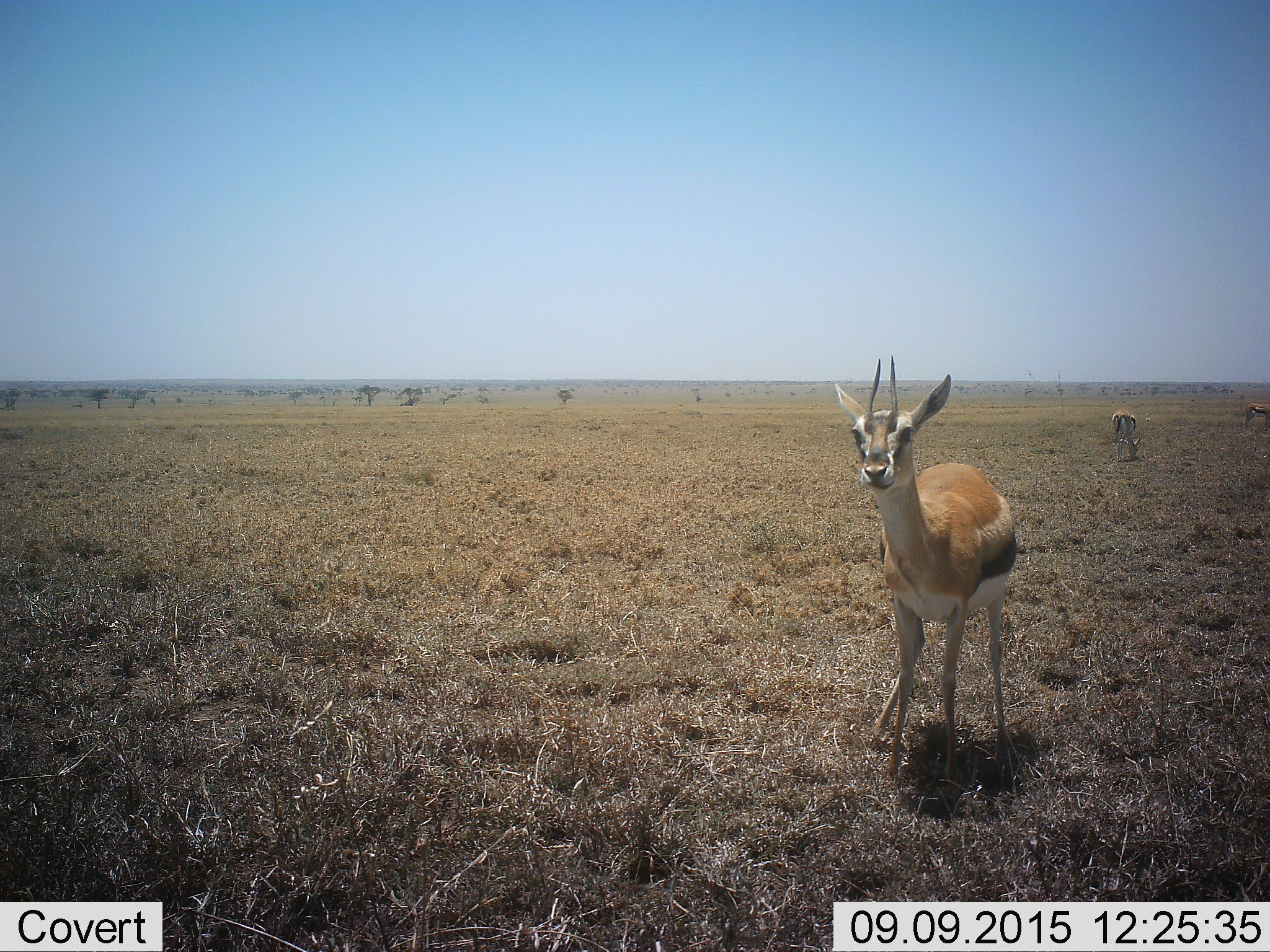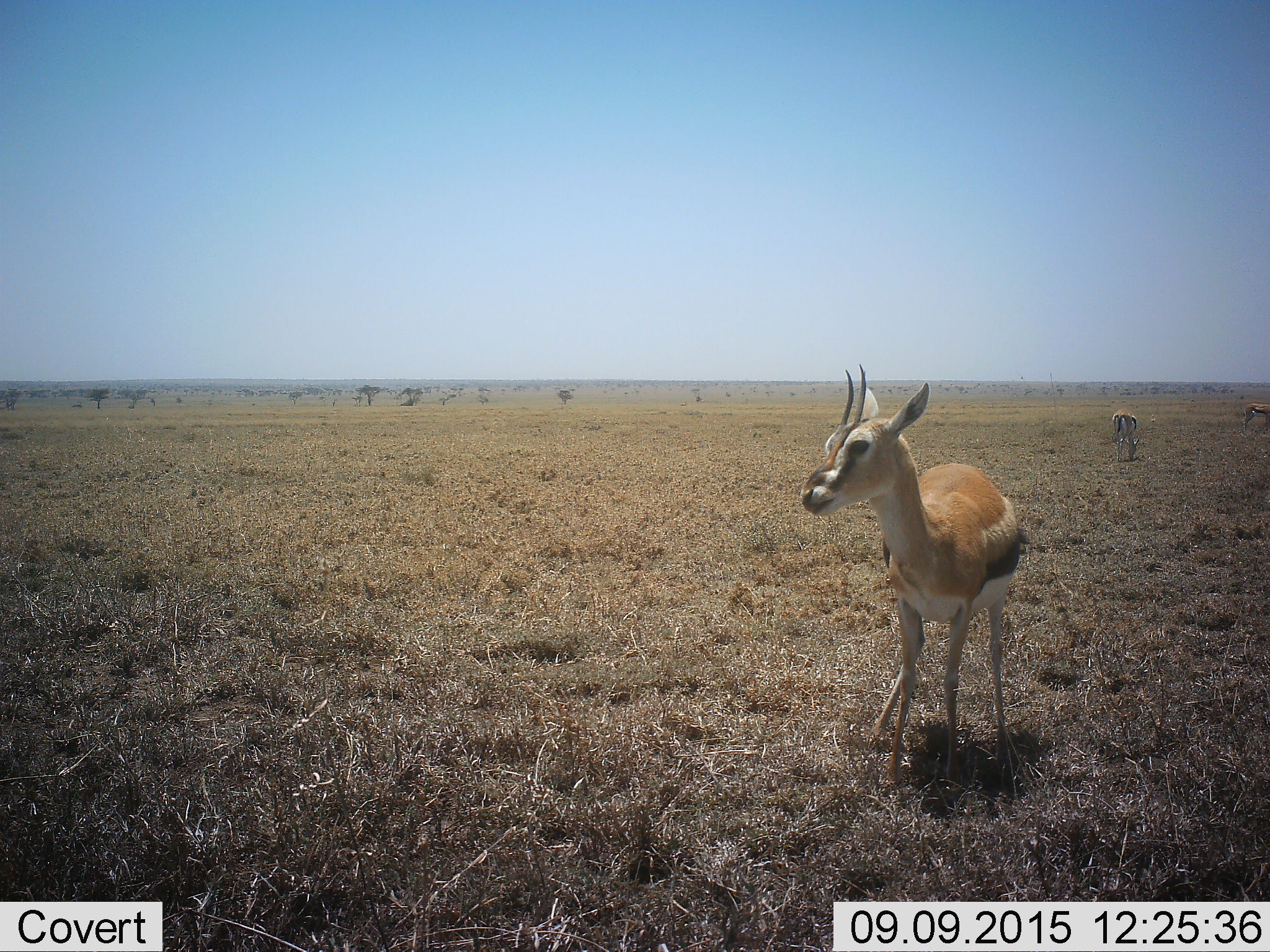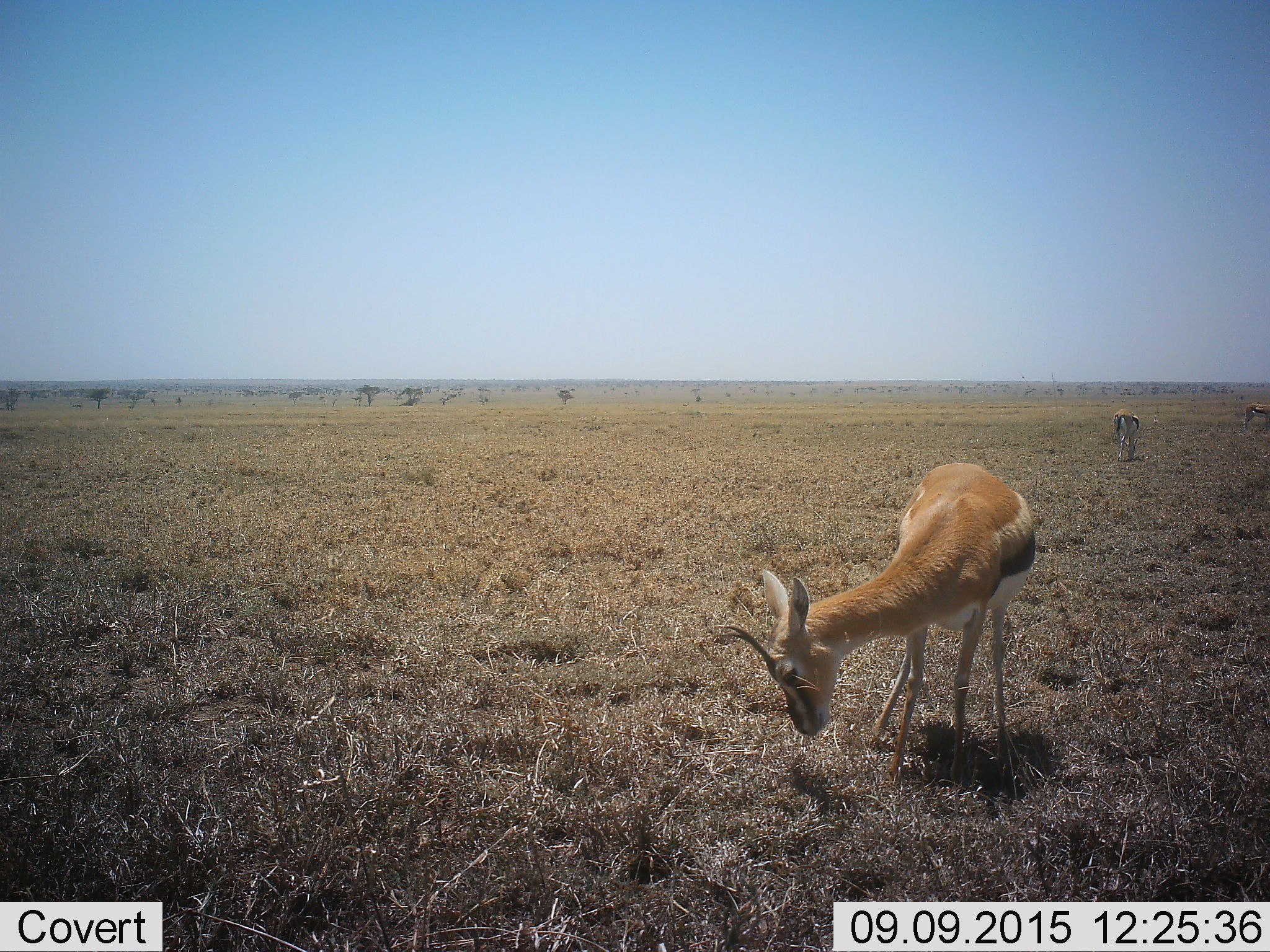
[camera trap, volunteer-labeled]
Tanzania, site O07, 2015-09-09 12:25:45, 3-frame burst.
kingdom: Animalia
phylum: Chordata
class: Mammalia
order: Artiodactyla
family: Bovidae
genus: Eudorcas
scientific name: Eudorcas thomsonii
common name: thomson's gazelle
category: gazellethomsons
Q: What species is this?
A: Gazellethomsons (thomson's gazelle) (Eudorcas thomsonii).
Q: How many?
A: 3.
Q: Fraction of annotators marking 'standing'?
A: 57%.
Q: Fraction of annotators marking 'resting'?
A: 0%.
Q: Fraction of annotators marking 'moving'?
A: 0%.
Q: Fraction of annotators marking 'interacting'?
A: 0%.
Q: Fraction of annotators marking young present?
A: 0%.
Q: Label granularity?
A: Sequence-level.